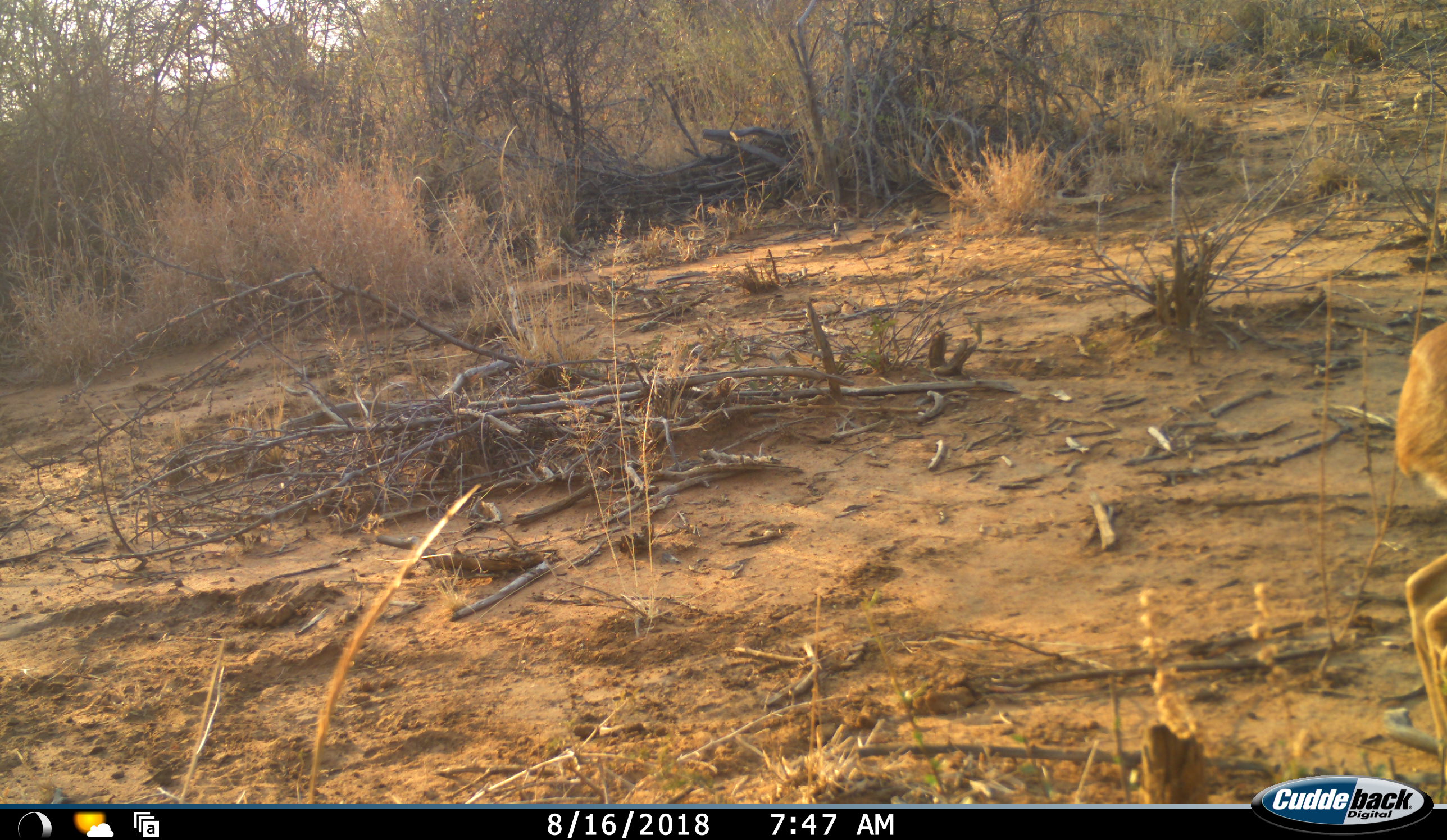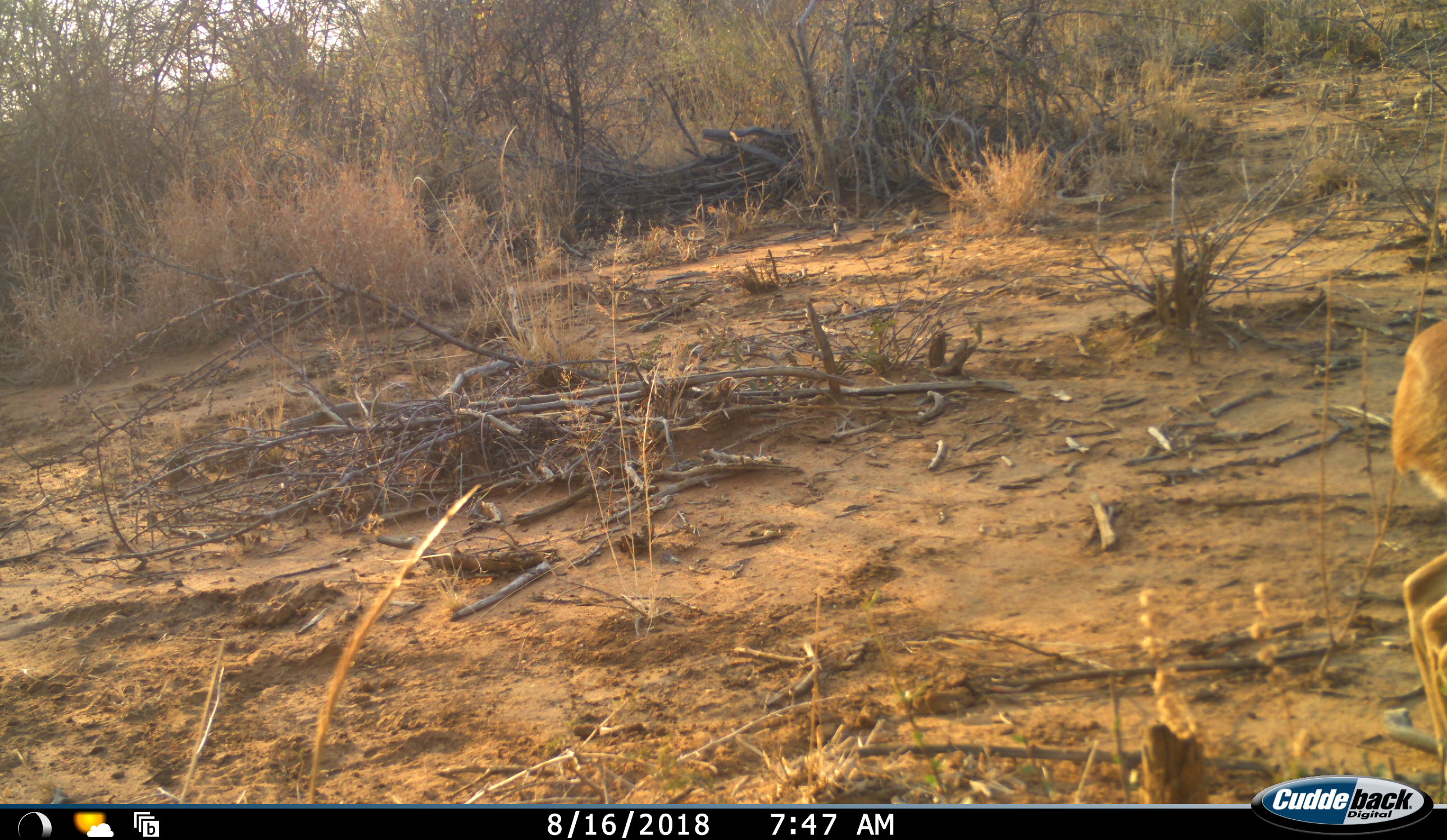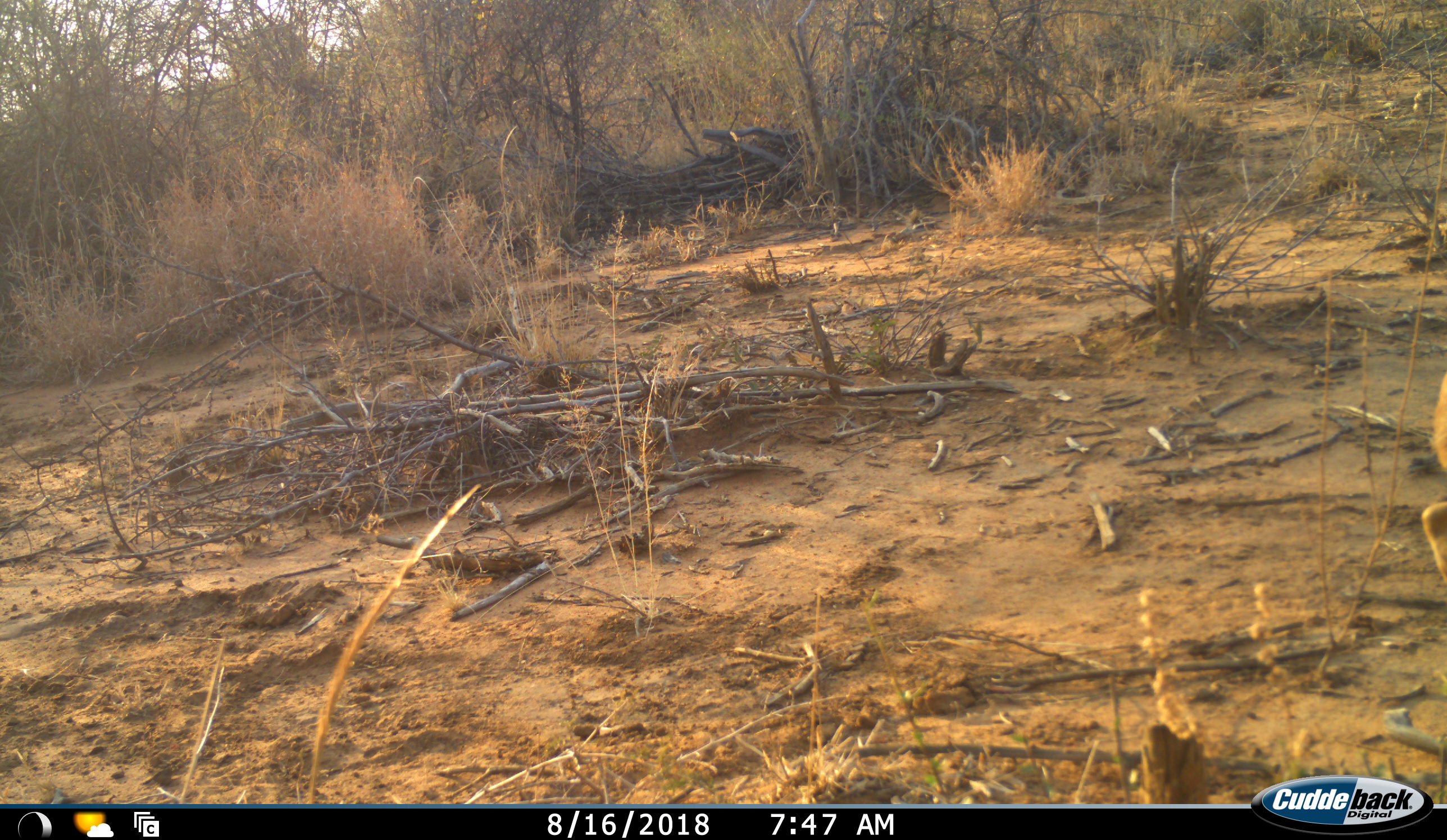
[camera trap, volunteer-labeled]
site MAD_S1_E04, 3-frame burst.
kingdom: Animalia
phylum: Chordata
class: Mammalia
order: Artiodactyla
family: Bovidae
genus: Aepyceros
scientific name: Aepyceros melampus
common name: impala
Impala (Aepyceros melampus), count 1. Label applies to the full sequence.